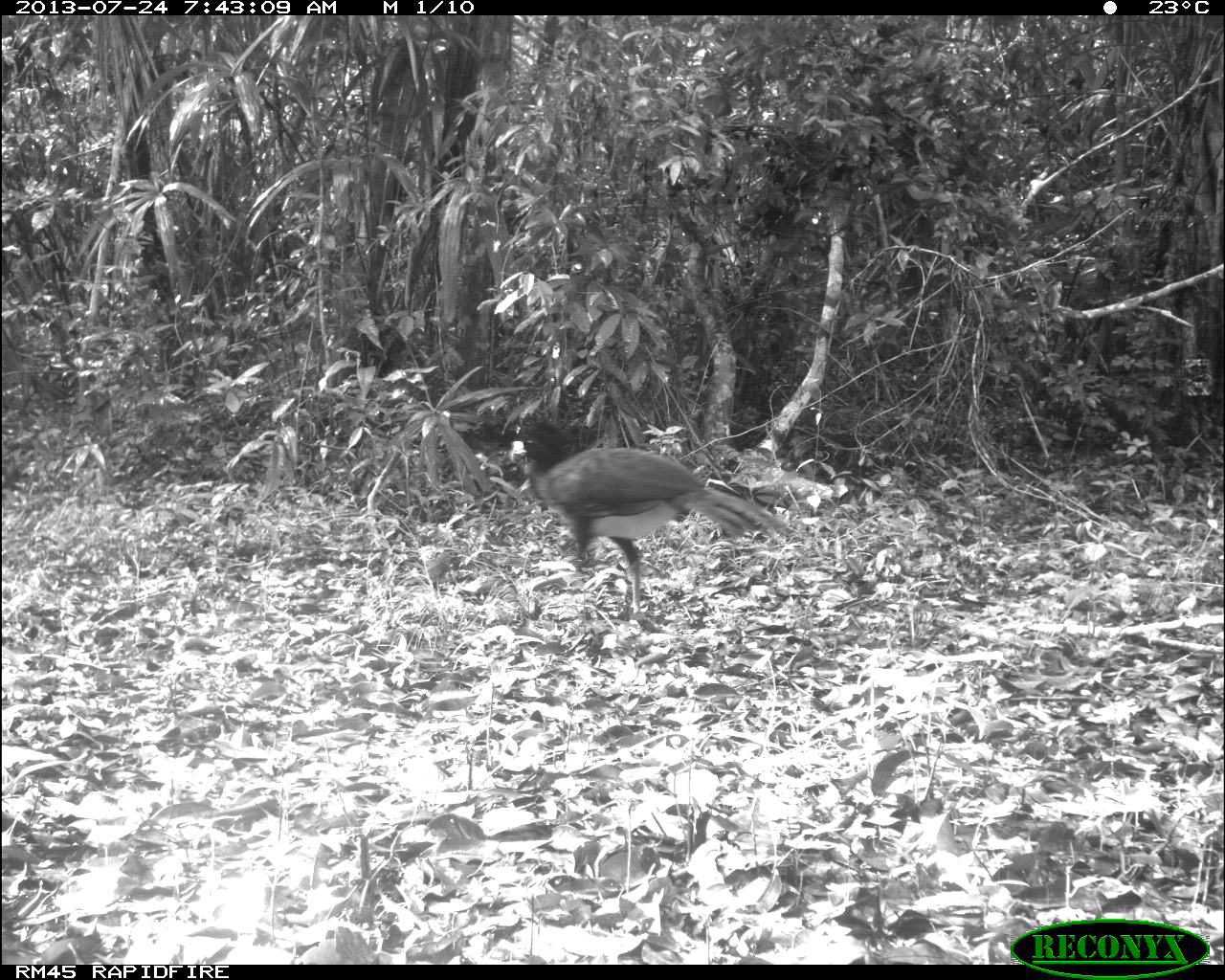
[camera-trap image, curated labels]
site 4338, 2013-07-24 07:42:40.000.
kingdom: Animalia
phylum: Chordata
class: Aves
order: Galliformes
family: Cracidae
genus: Crax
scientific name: Crax rubra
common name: great curassow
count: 1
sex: male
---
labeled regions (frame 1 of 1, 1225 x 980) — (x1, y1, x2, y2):
crax rubra: (506, 420, 787, 619)